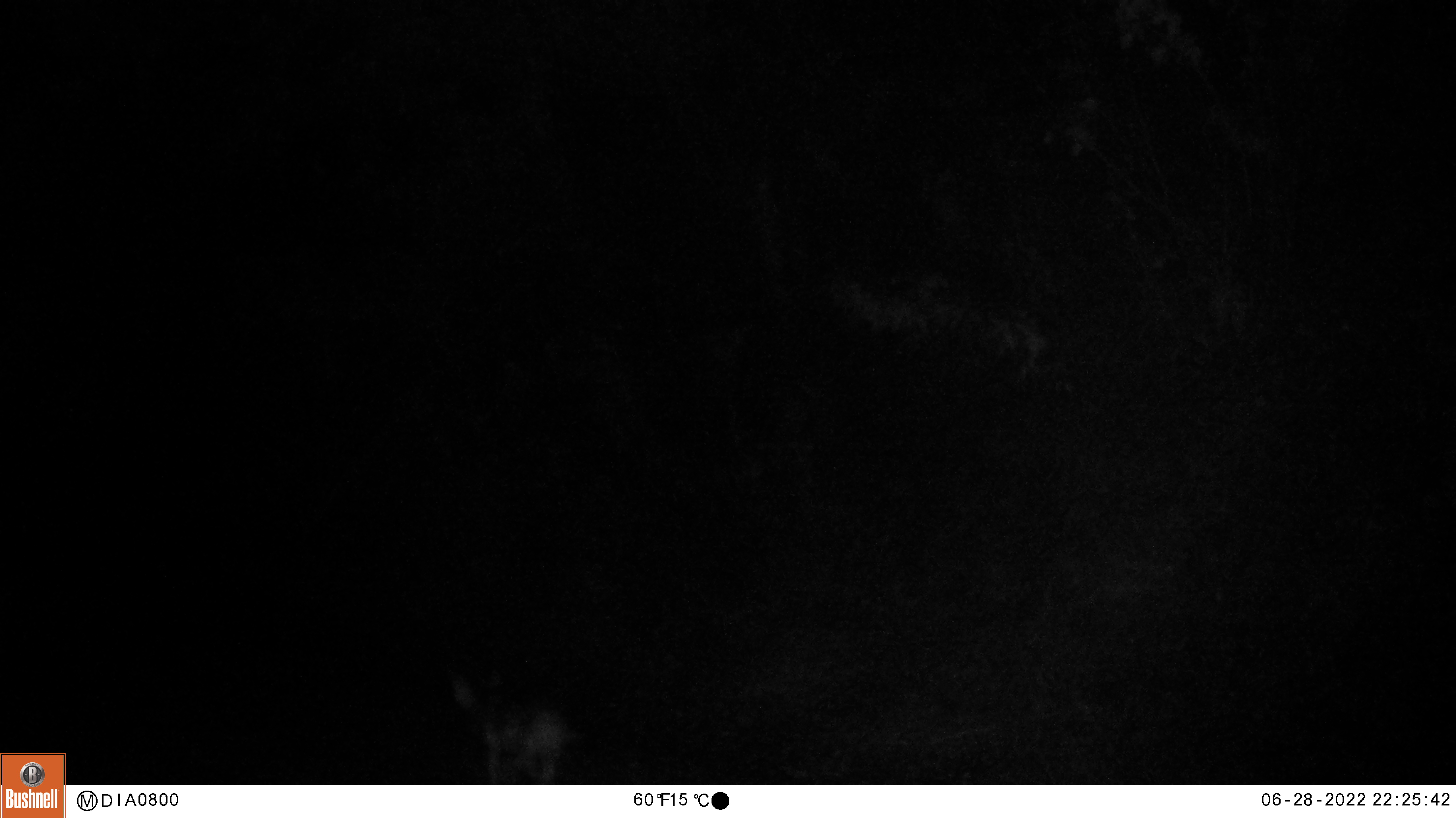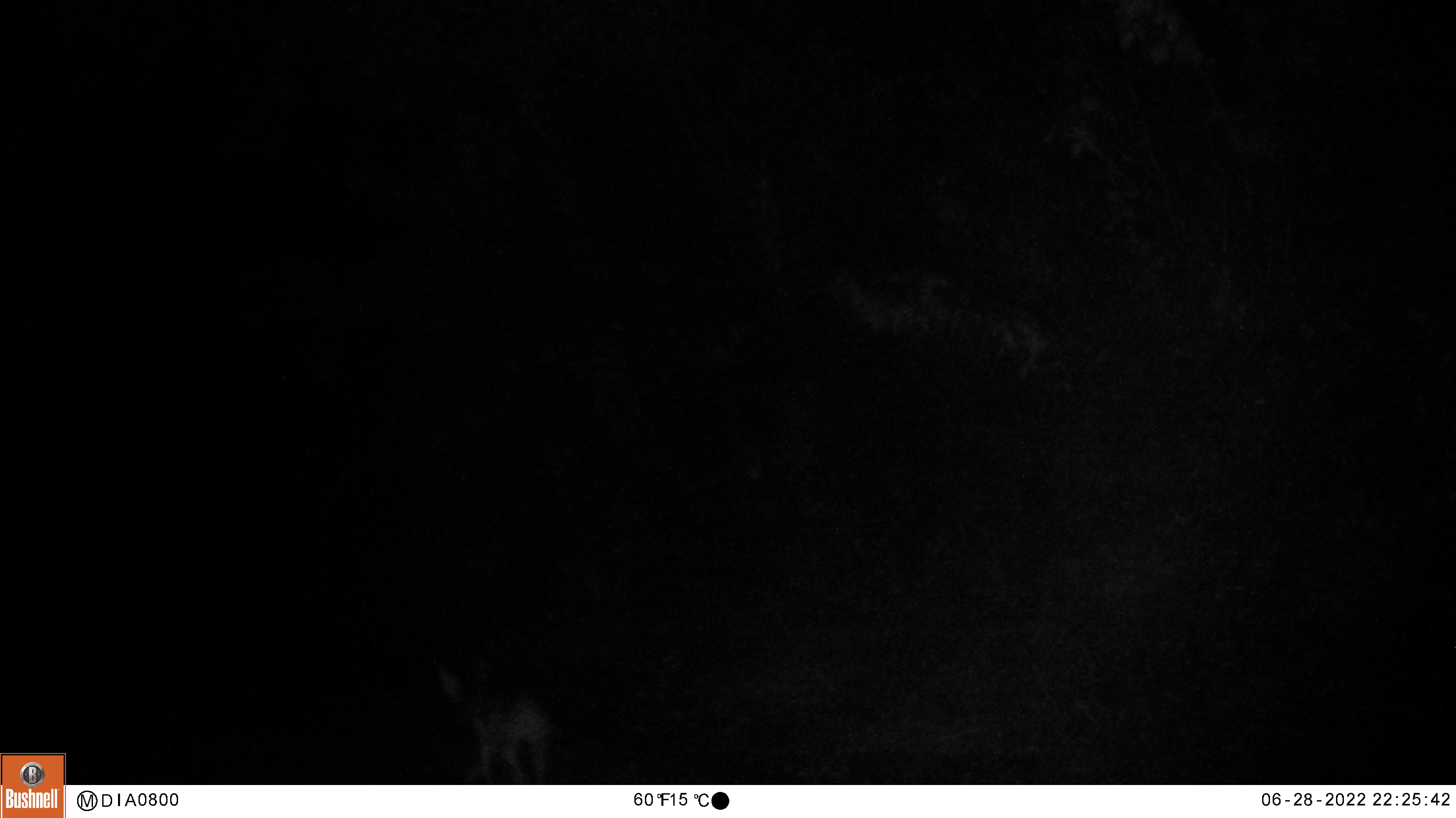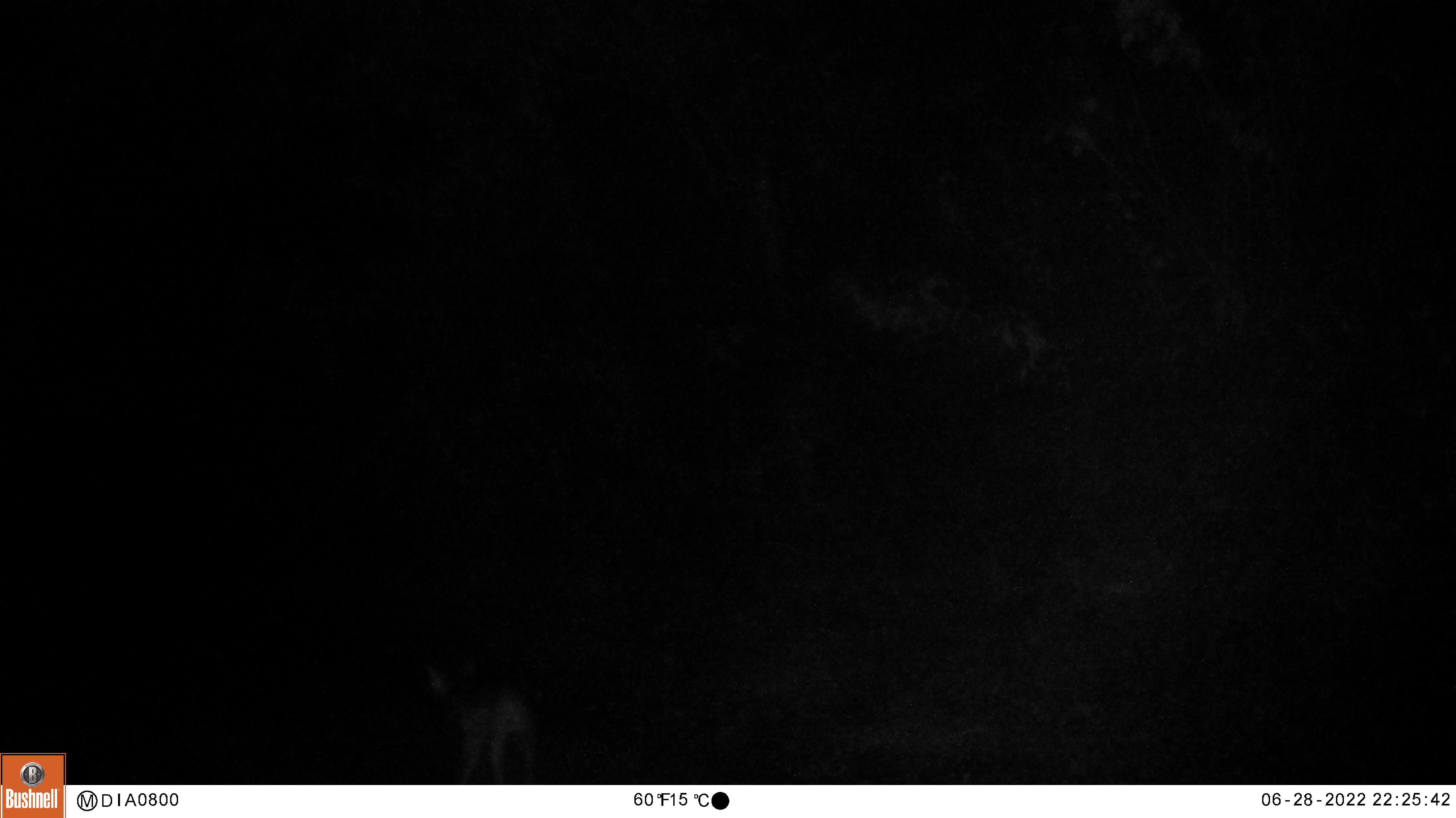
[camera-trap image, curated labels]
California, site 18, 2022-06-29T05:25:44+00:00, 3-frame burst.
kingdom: Animalia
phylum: Chordata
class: Mammalia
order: Carnivora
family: Canidae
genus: Canis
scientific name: Canis latrans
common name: coyote